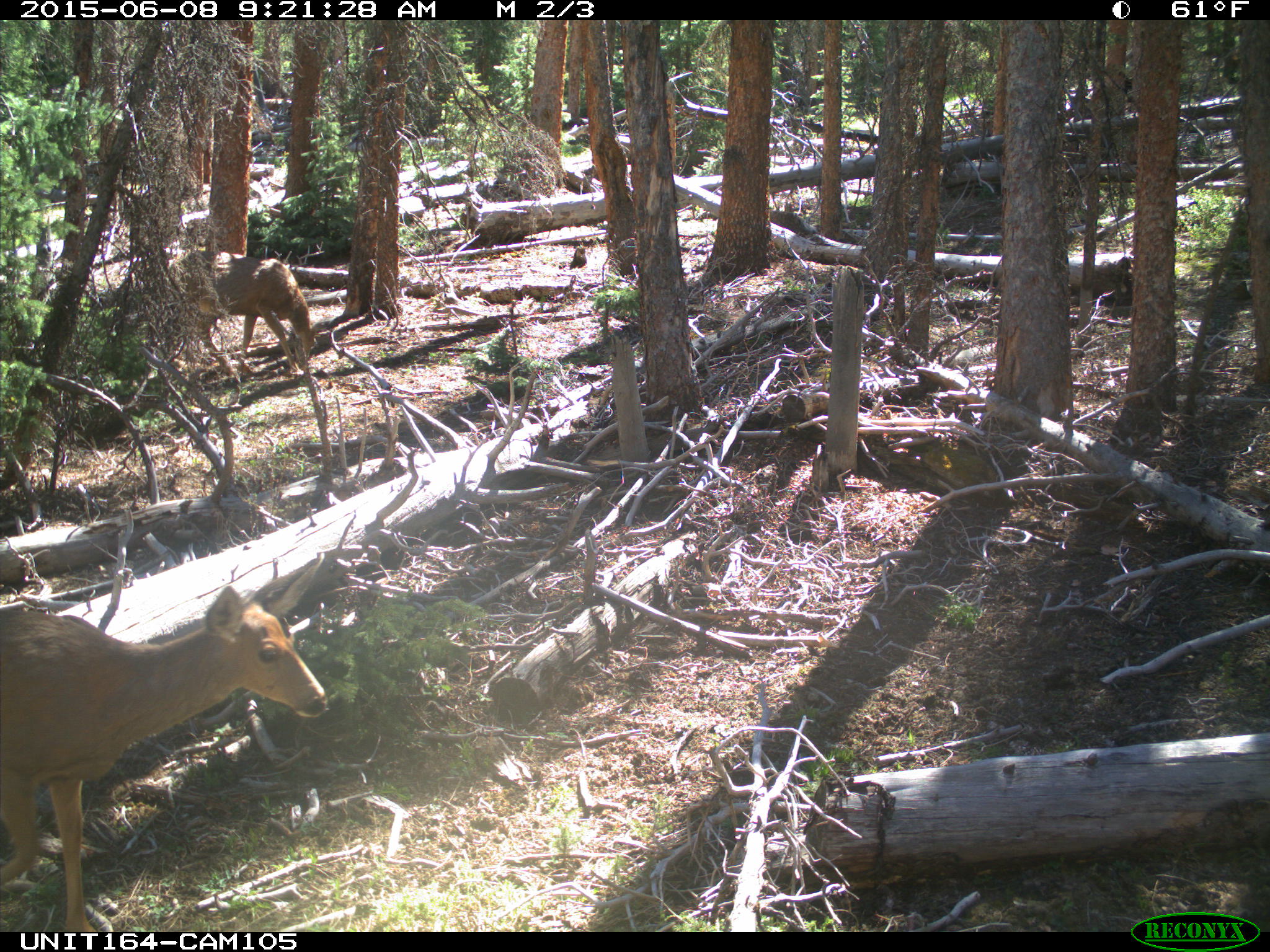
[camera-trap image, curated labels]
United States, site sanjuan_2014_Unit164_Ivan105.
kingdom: Animalia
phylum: Chordata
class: Mammalia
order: Artiodactyla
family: Cervidae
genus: Odocoileus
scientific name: Odocoileus hemionus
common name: mule deer